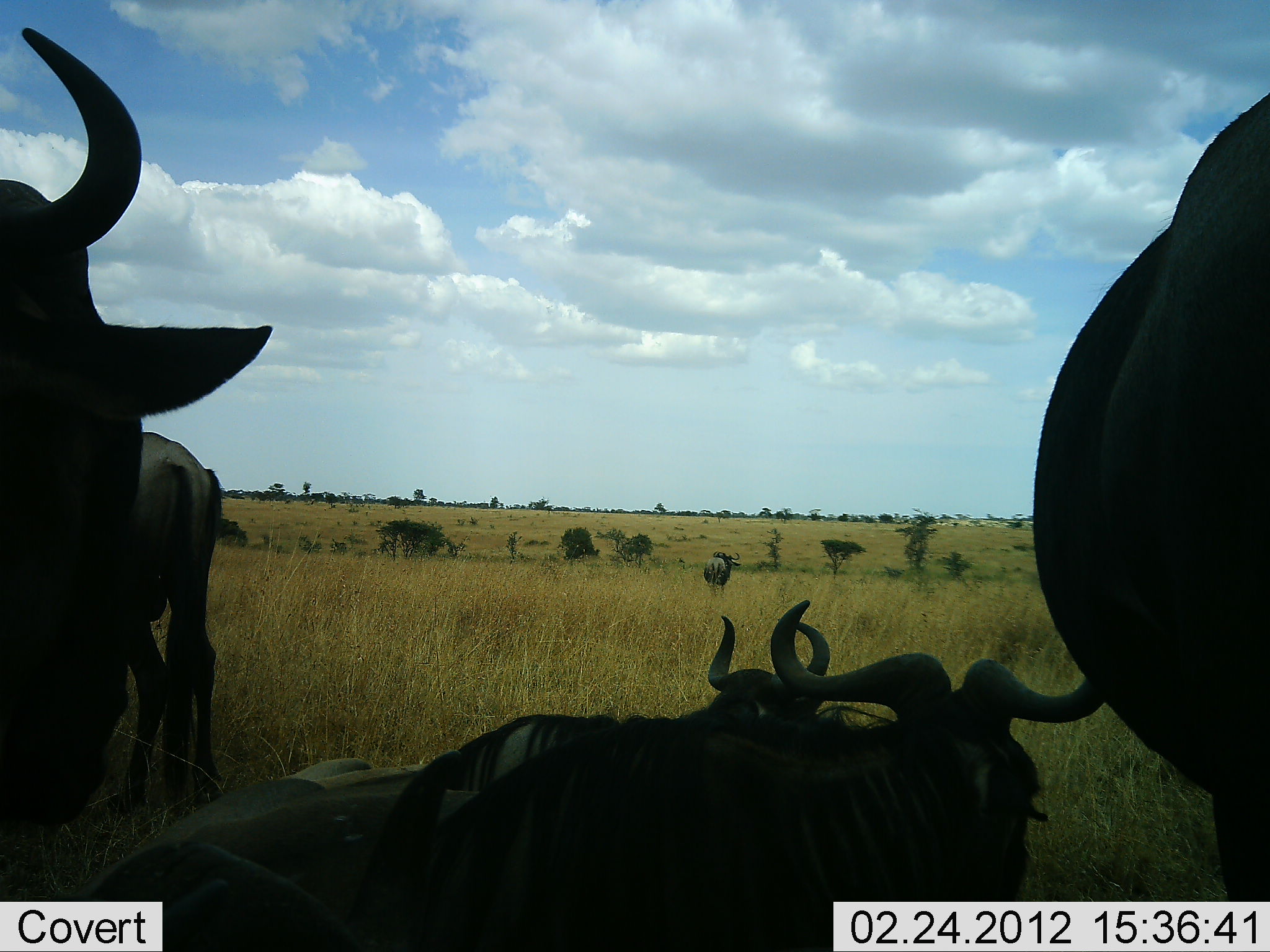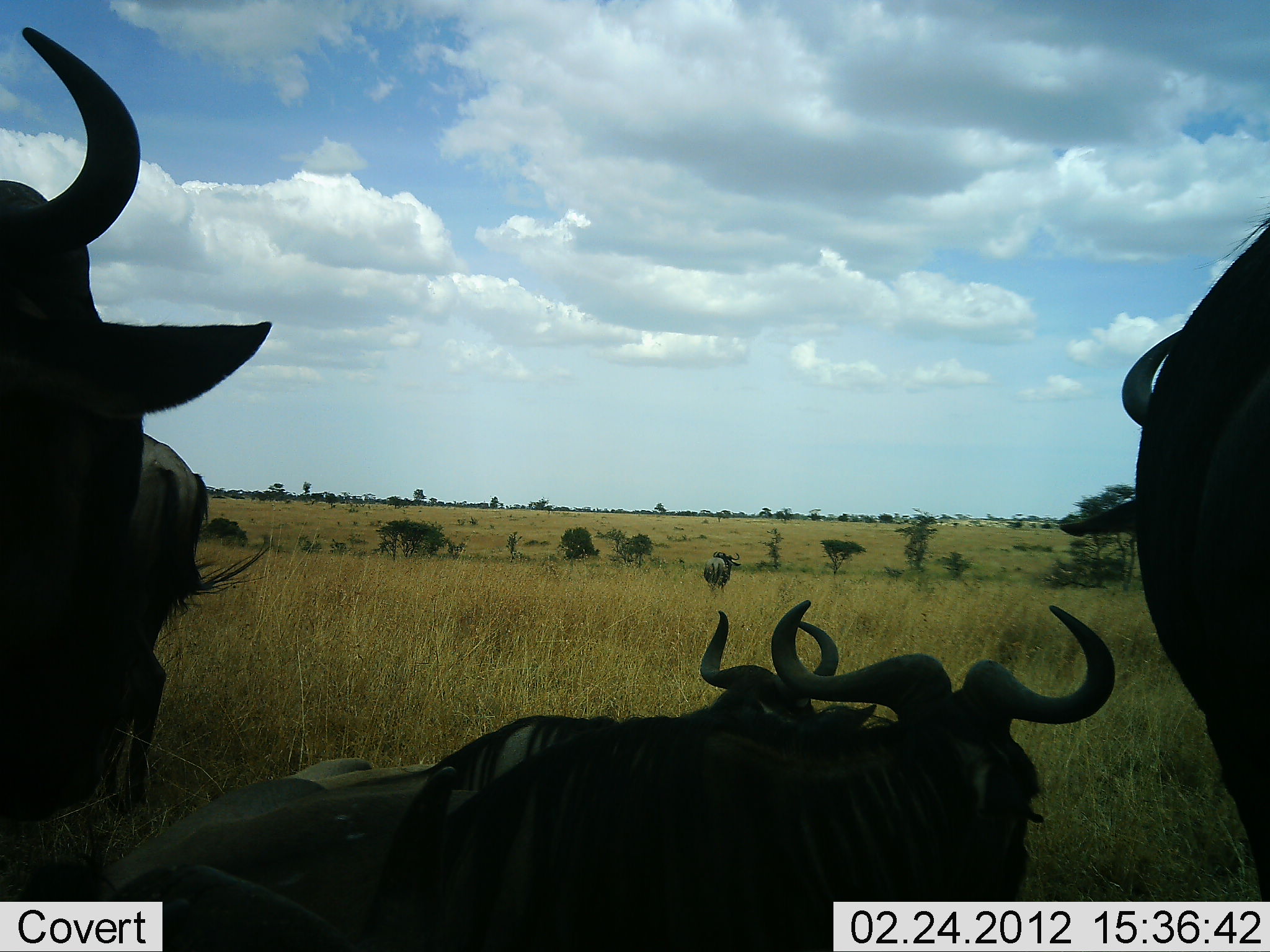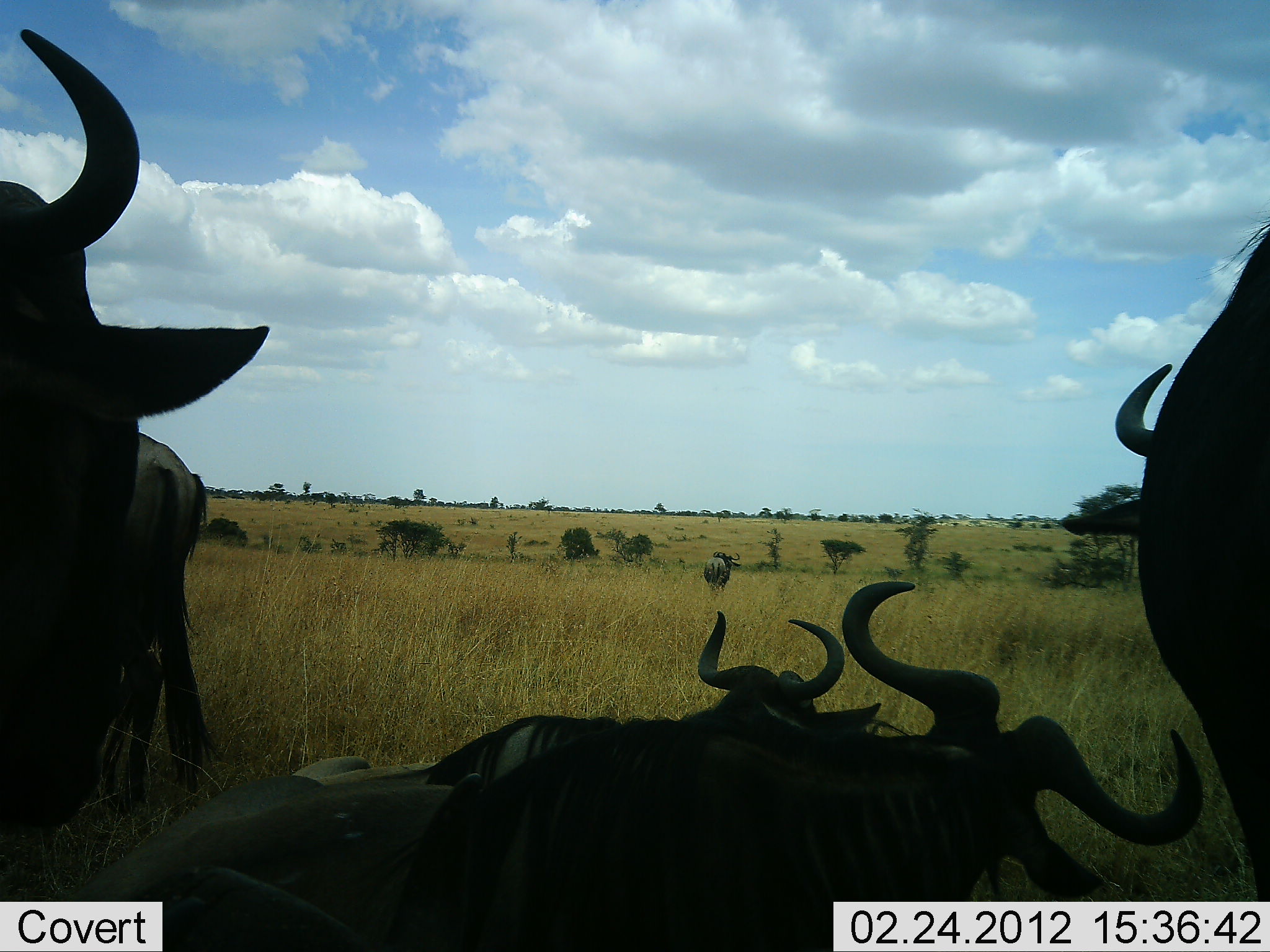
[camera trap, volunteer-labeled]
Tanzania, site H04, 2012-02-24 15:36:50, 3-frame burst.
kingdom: Animalia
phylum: Chordata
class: Mammalia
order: Artiodactyla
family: Bovidae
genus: Connochaetes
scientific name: Connochaetes taurinus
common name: blue wildebeest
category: wildebeest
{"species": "wildebeest (blue wildebeest) (Connochaetes taurinus)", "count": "6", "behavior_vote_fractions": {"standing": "68%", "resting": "84%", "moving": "12%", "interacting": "0%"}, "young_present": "0%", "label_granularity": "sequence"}